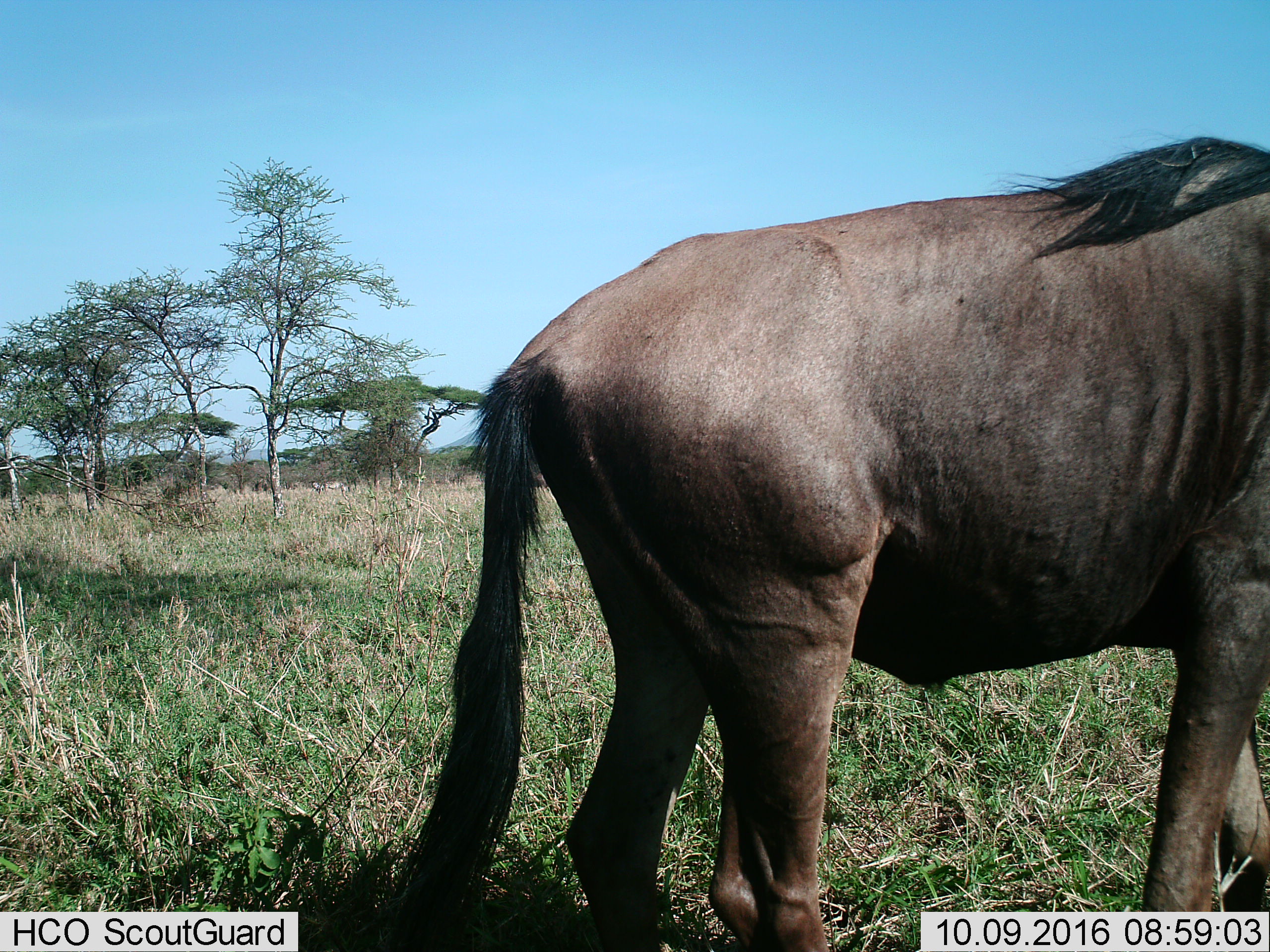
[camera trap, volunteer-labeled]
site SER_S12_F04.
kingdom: Animalia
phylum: Chordata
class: Mammalia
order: Artiodactyla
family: Bovidae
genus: Connochaetes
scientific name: Connochaetes taurinus taurinus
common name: blue wildebeest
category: wildebeestblue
Wildebeestblue (blue wildebeest) (Connochaetes taurinus taurinus), count 1. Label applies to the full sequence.